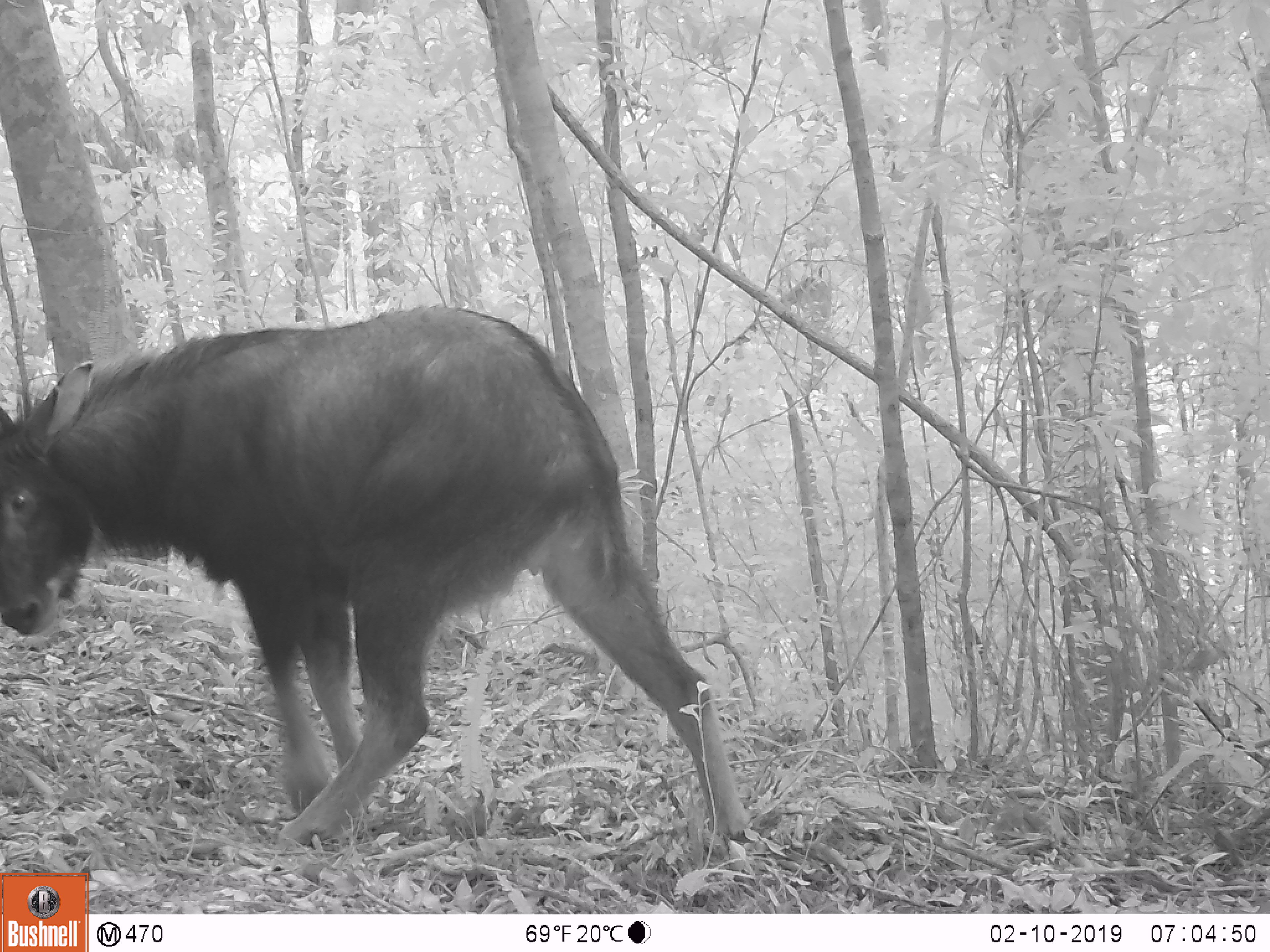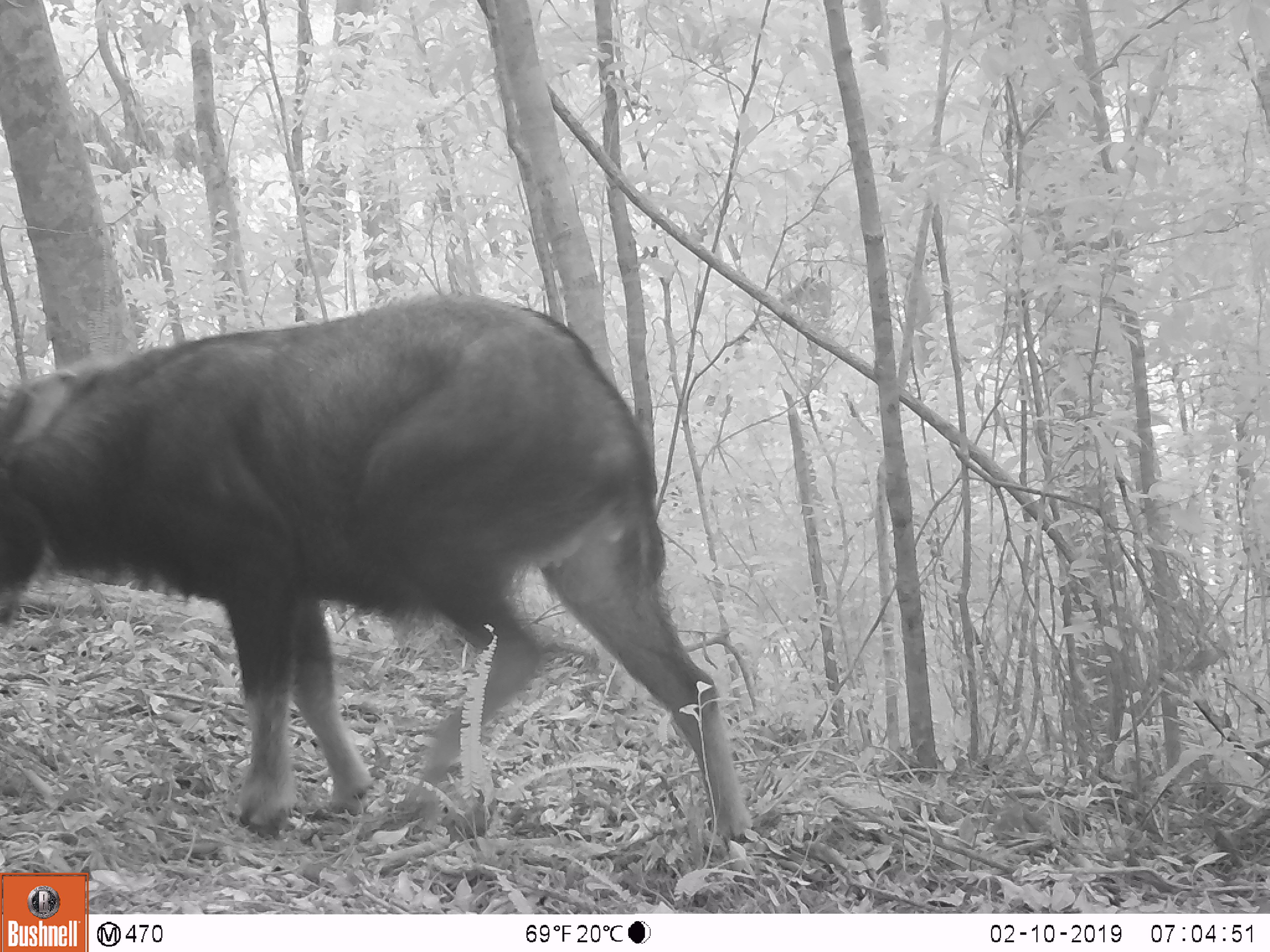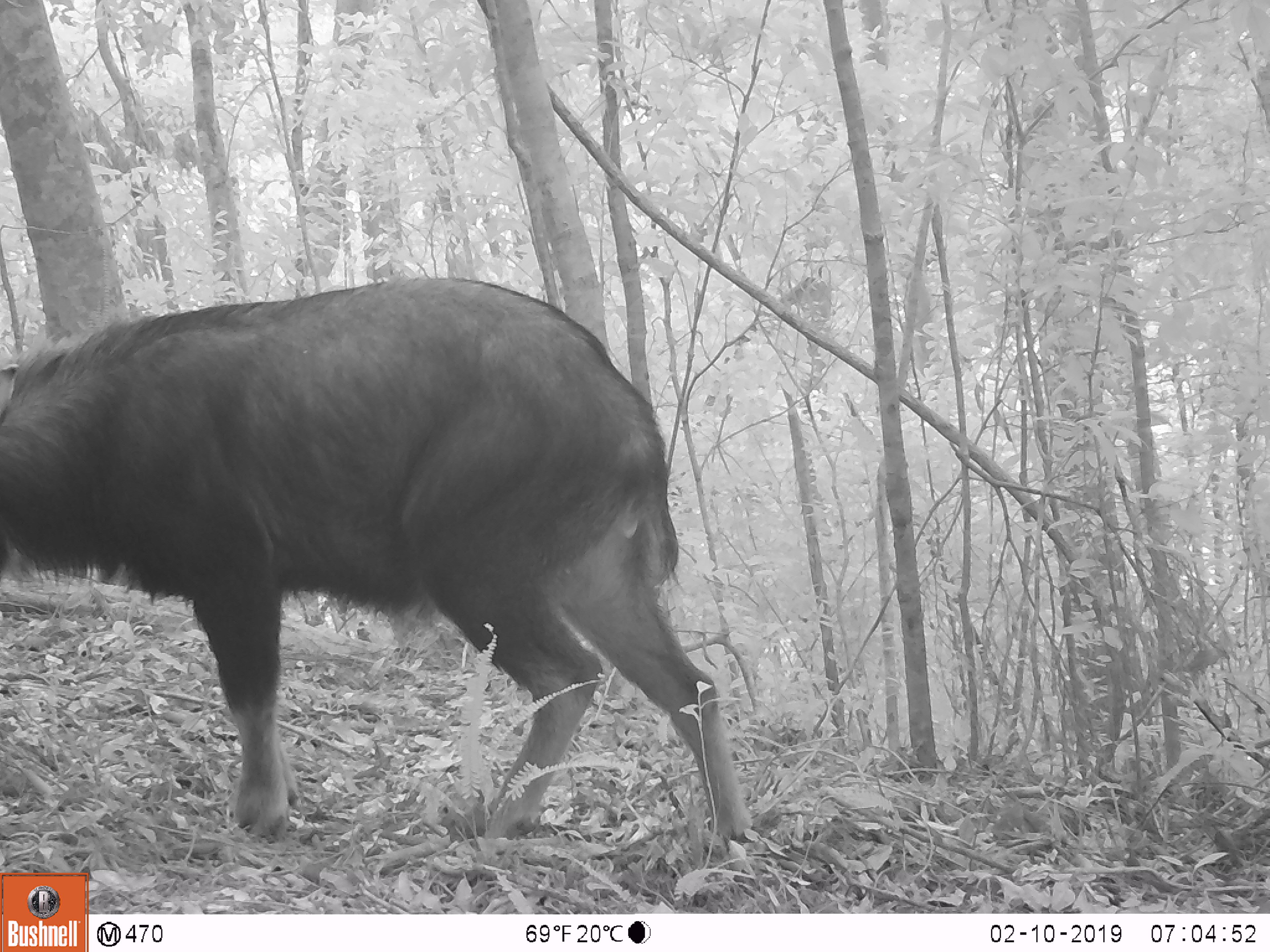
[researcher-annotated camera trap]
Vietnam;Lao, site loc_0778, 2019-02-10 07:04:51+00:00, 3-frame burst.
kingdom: Animalia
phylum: Chordata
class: Mammalia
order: Artiodactyla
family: Bovidae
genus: Capricornis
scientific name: Capricornis sumatraensis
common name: chinese serow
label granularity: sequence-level